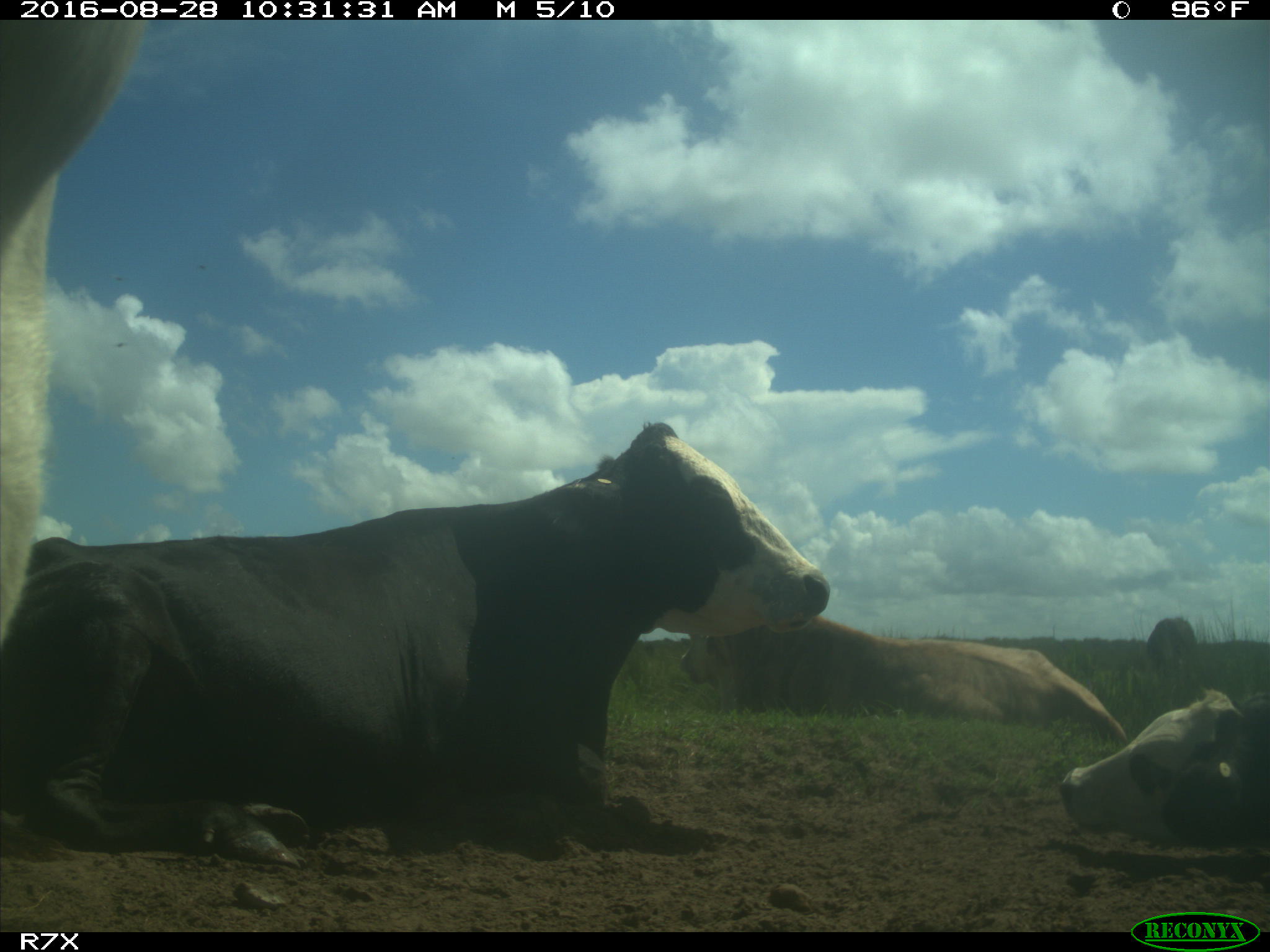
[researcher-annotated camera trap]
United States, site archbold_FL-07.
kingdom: Animalia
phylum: Chordata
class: Mammalia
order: Artiodactyla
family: Bovidae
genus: Bos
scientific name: Bos taurus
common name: domestic cow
Bos taurus (domestic cow).